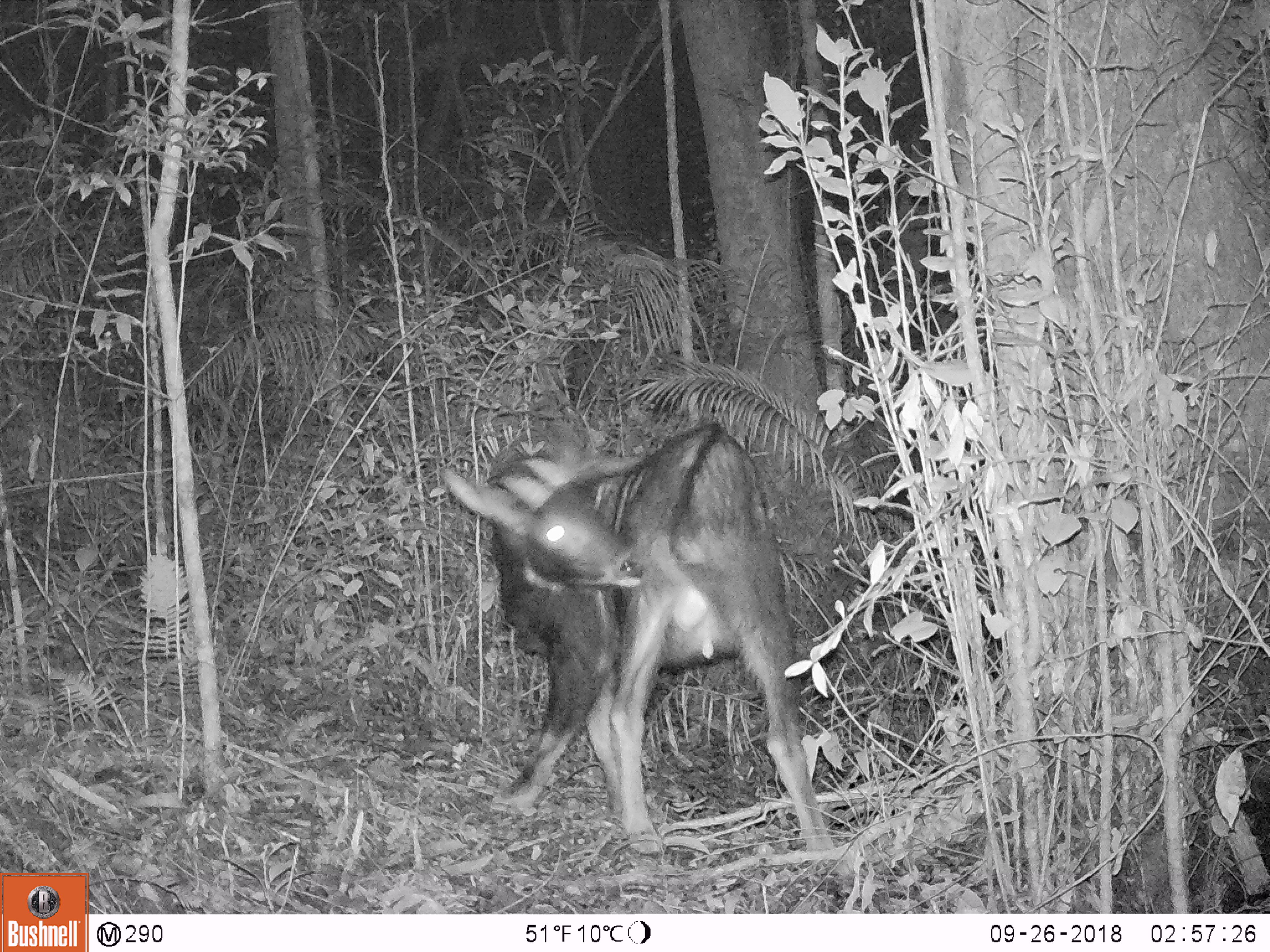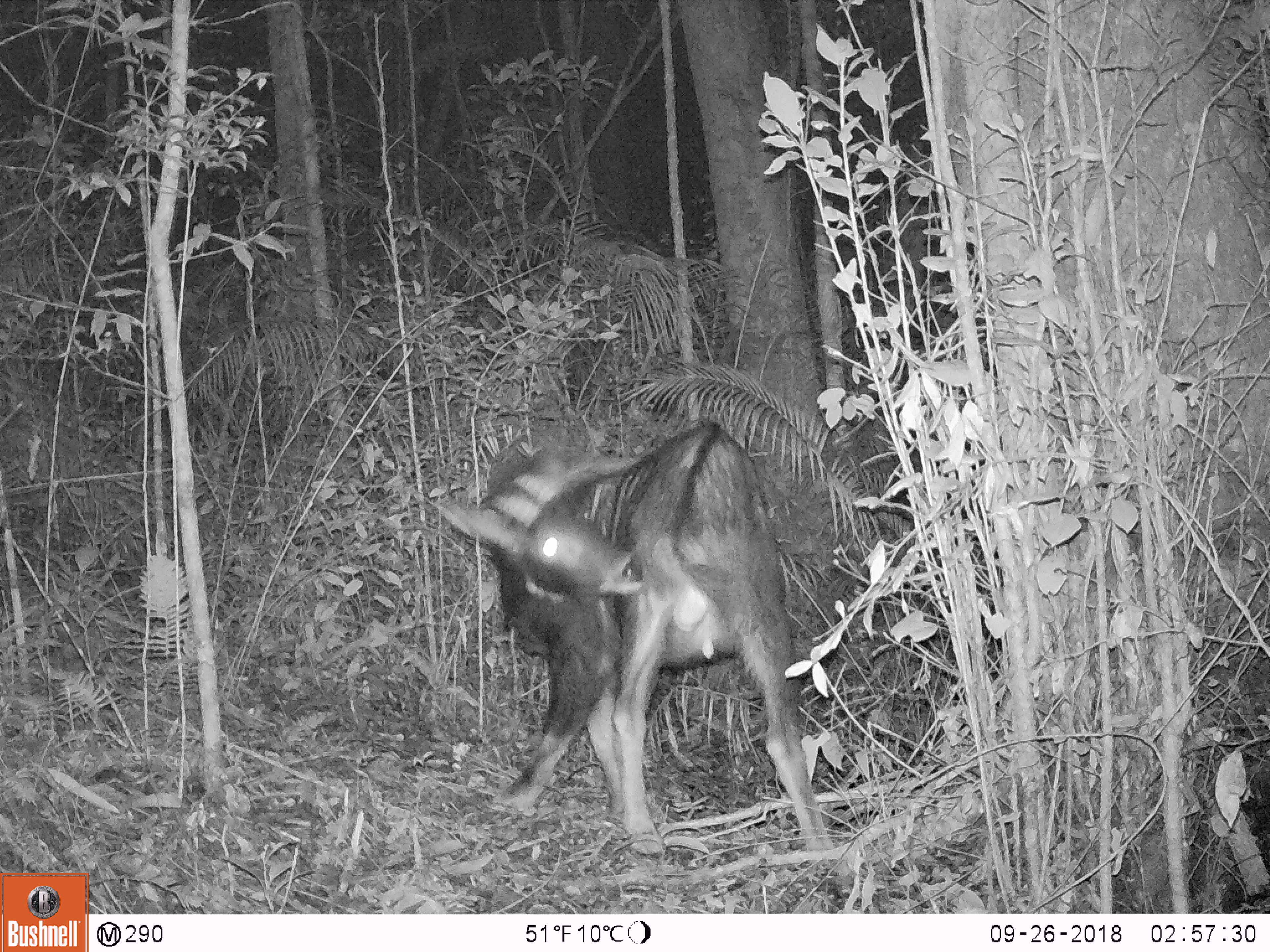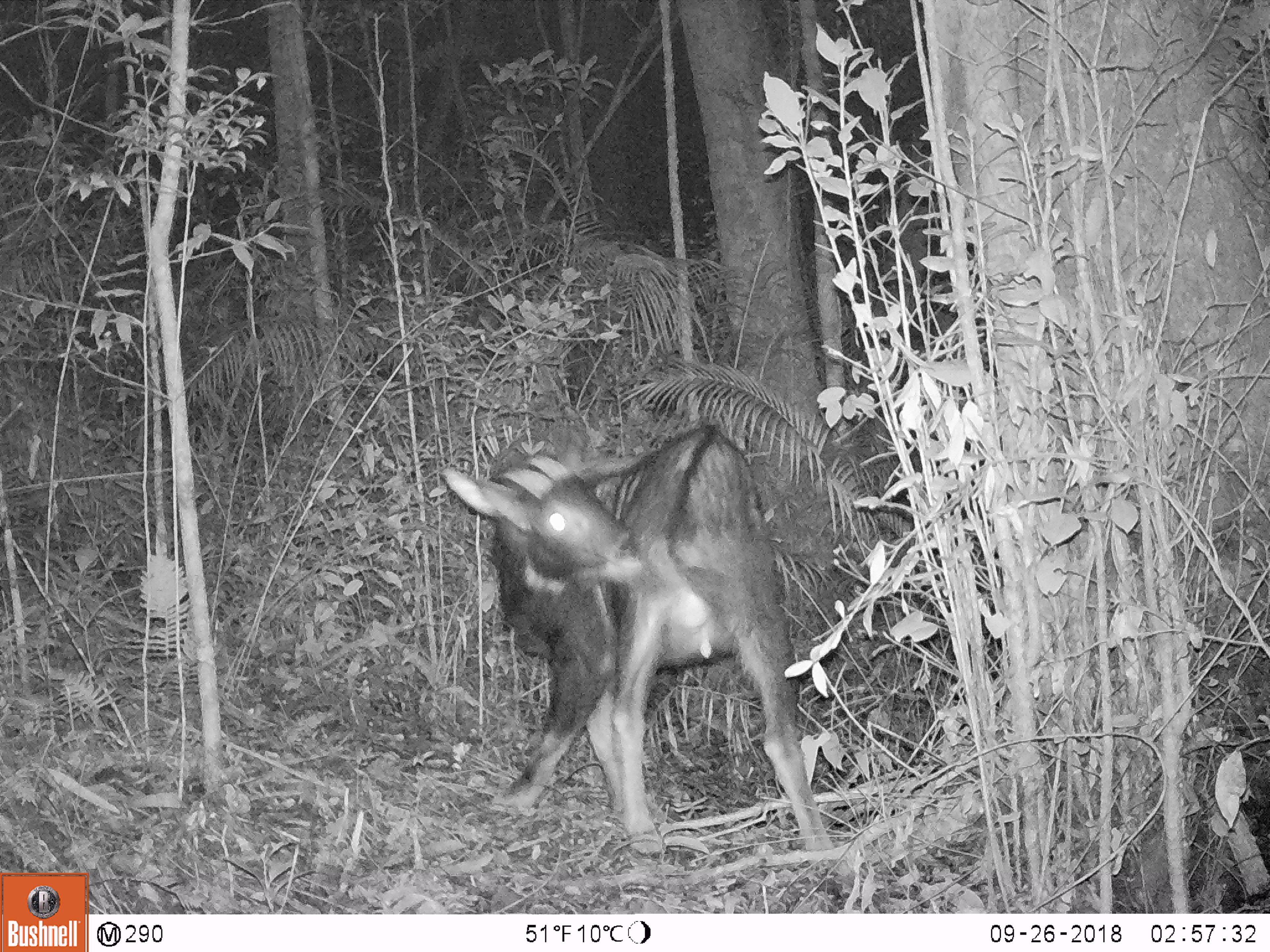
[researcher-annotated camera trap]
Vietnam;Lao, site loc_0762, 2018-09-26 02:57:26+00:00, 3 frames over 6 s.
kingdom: Animalia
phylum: Chordata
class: Mammalia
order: Artiodactyla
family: Bovidae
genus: Capricornis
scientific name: Capricornis sumatraensis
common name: chinese serow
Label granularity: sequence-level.